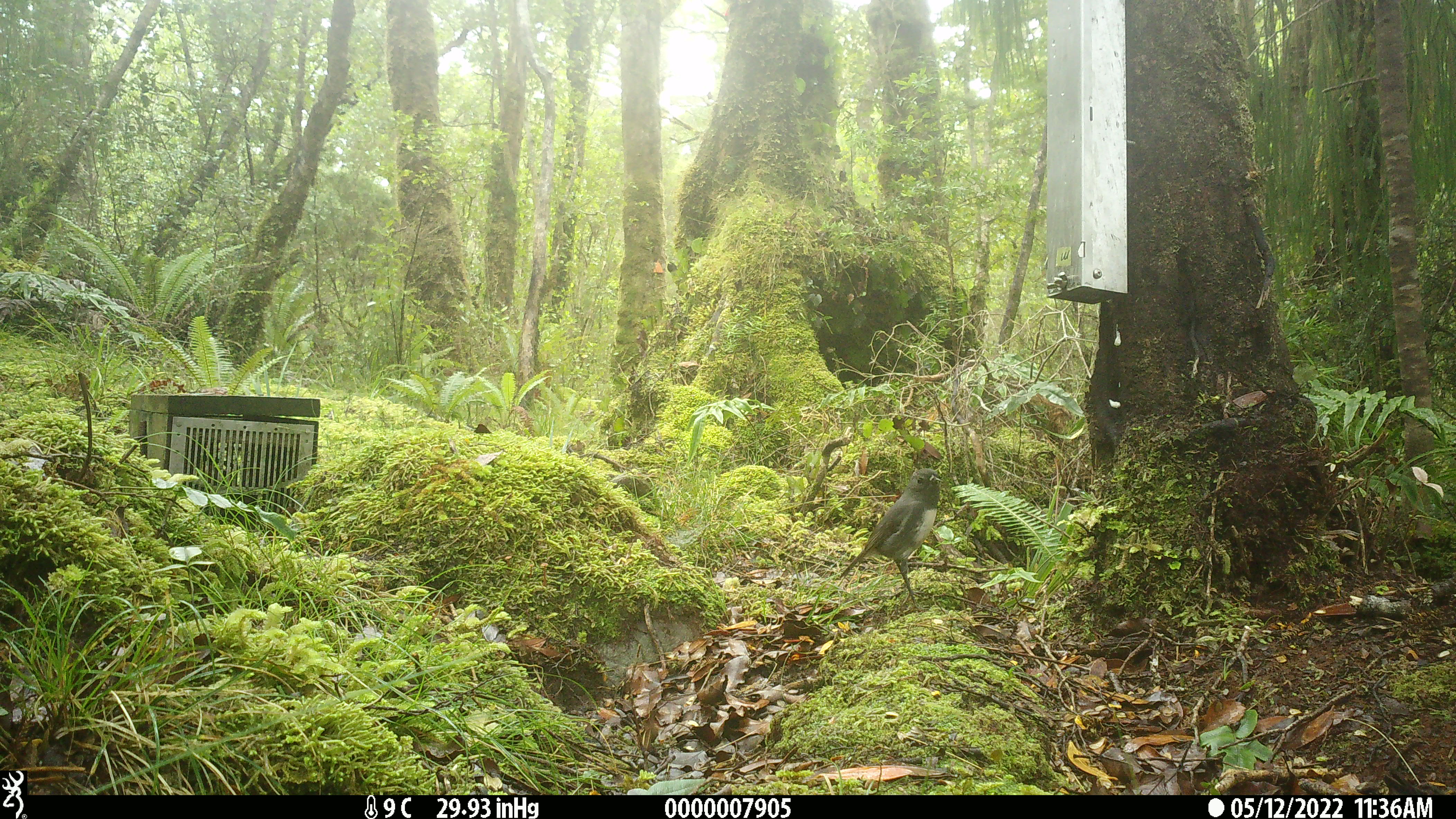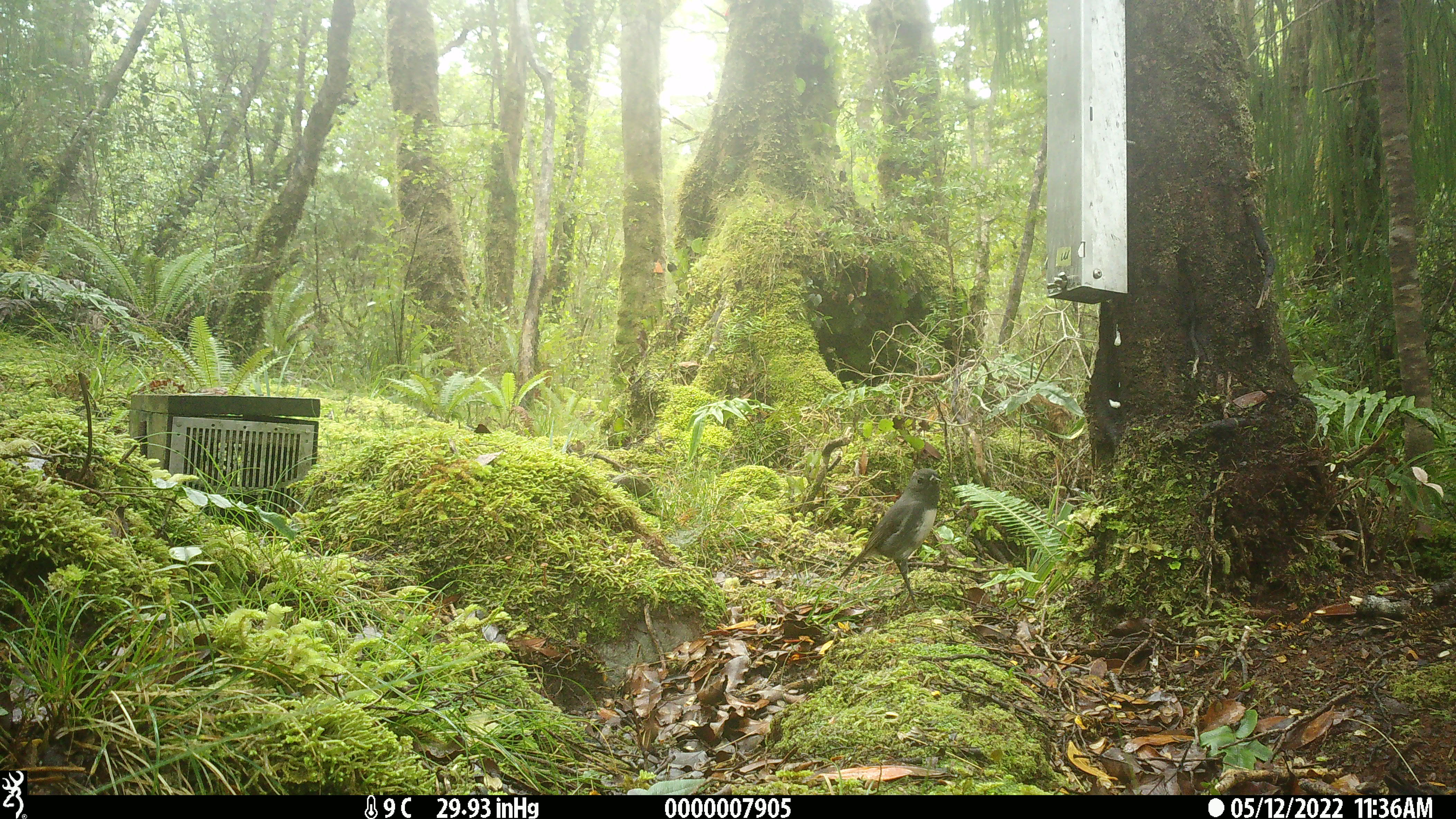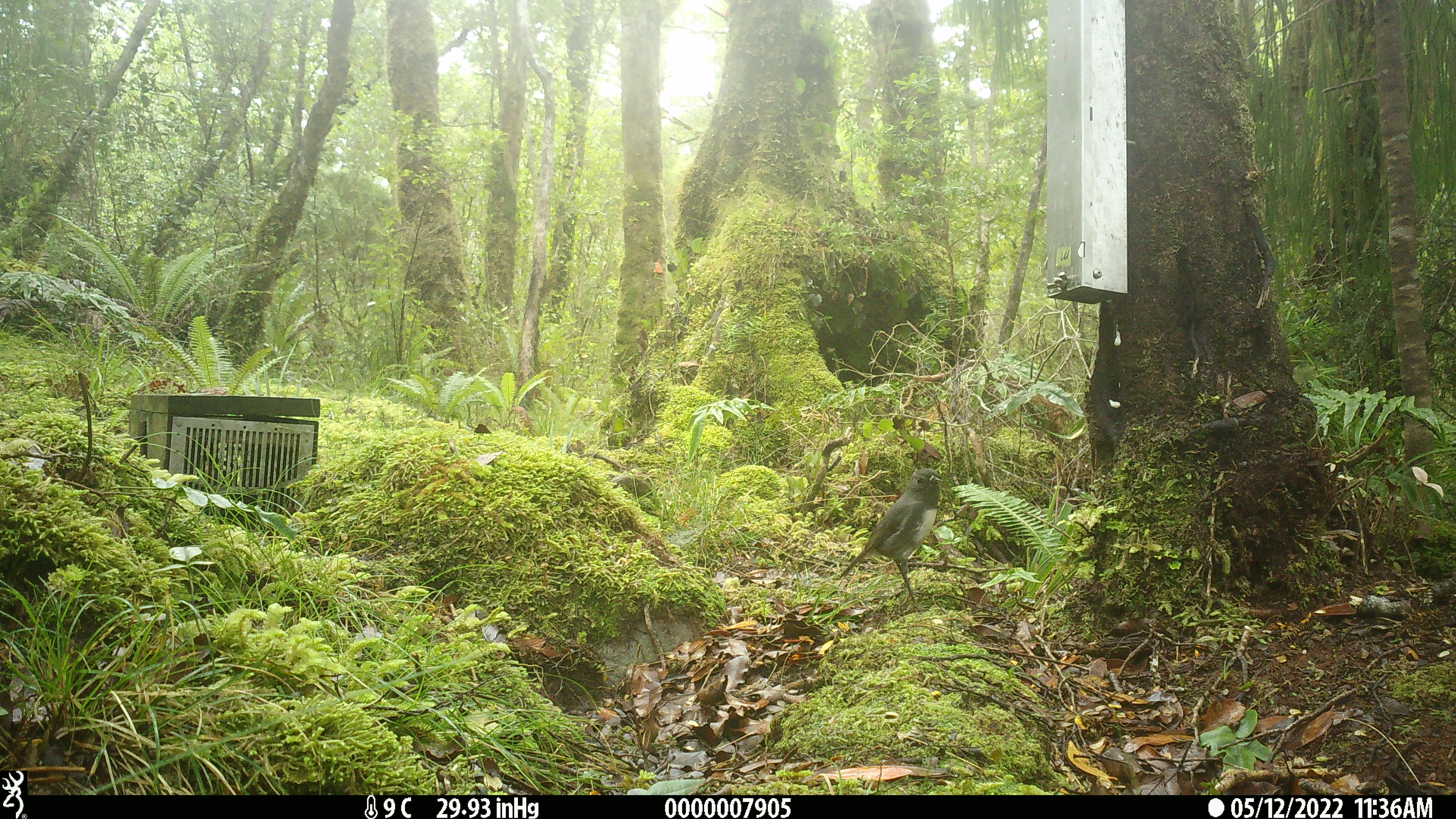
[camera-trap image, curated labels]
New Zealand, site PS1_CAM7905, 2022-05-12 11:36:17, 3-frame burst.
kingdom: Animalia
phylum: Chordata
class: Aves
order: Passeriformes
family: Petroicidae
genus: Petroica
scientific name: Petroica australis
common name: new zealand robin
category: robin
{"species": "robin (new zealand robin) (Petroica australis)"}